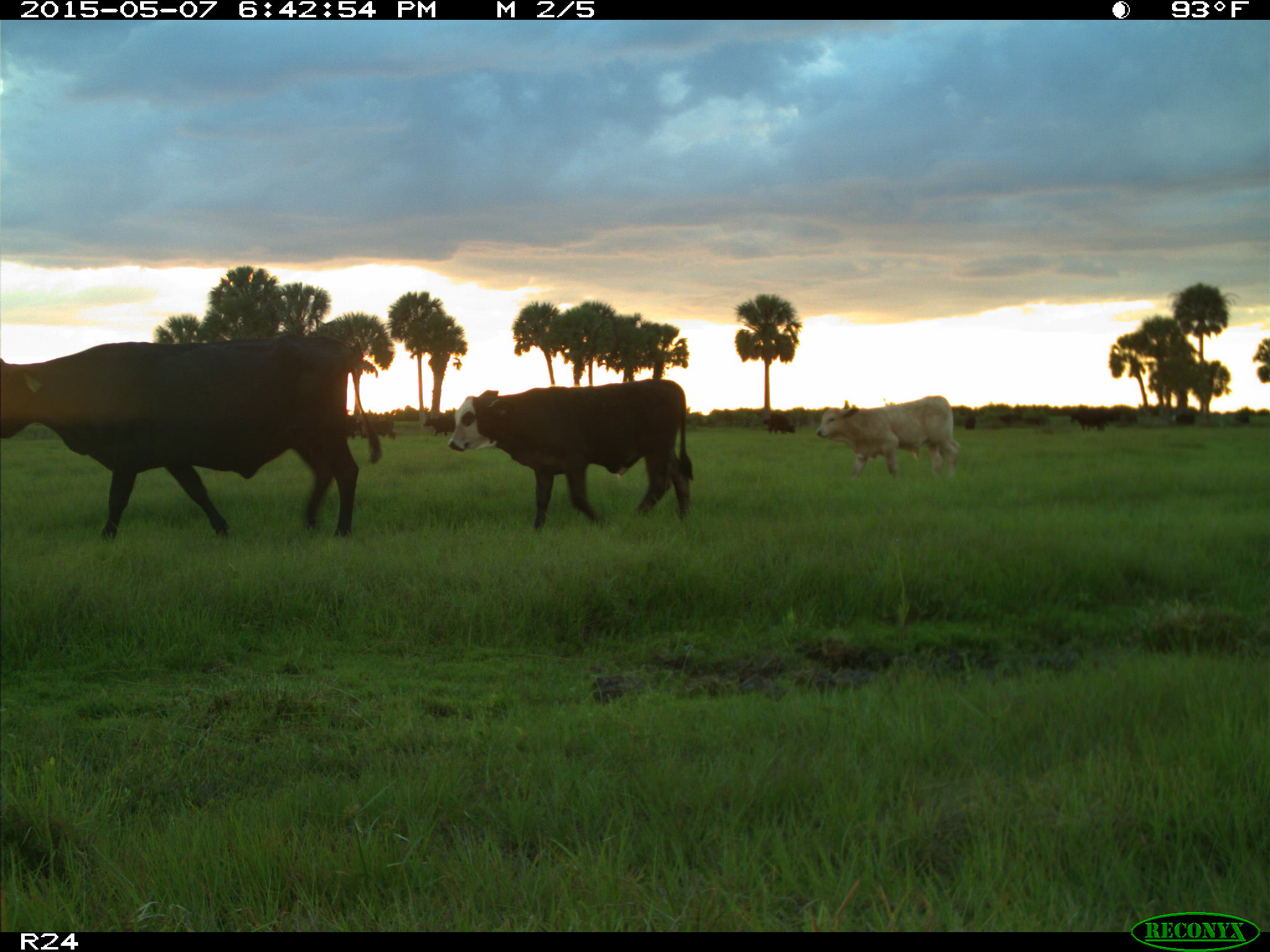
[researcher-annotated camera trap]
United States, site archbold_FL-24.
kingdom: Animalia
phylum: Chordata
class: Mammalia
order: Artiodactyla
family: Bovidae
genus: Bos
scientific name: Bos taurus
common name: domestic cow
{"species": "Bos taurus (domestic cow)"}